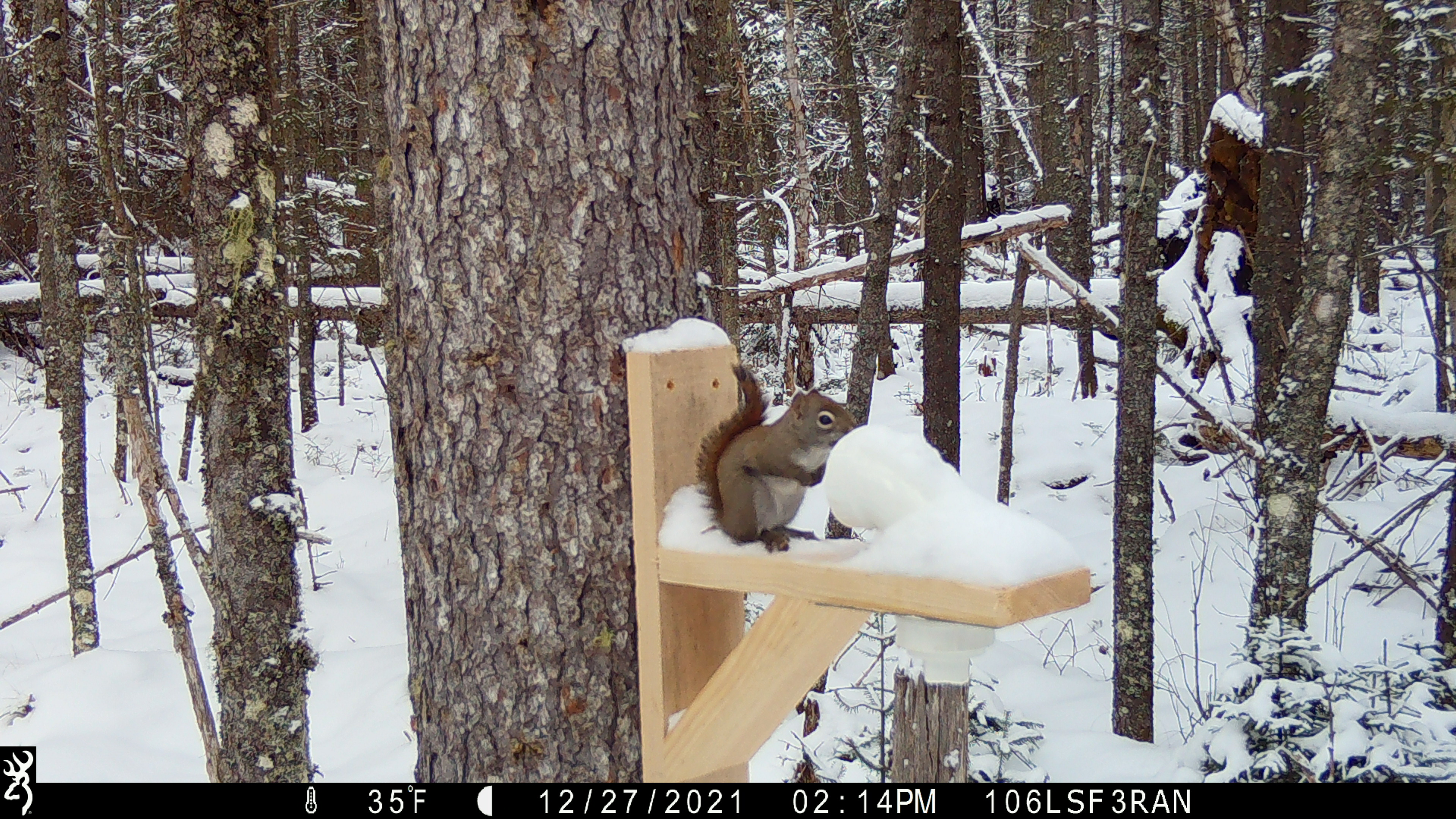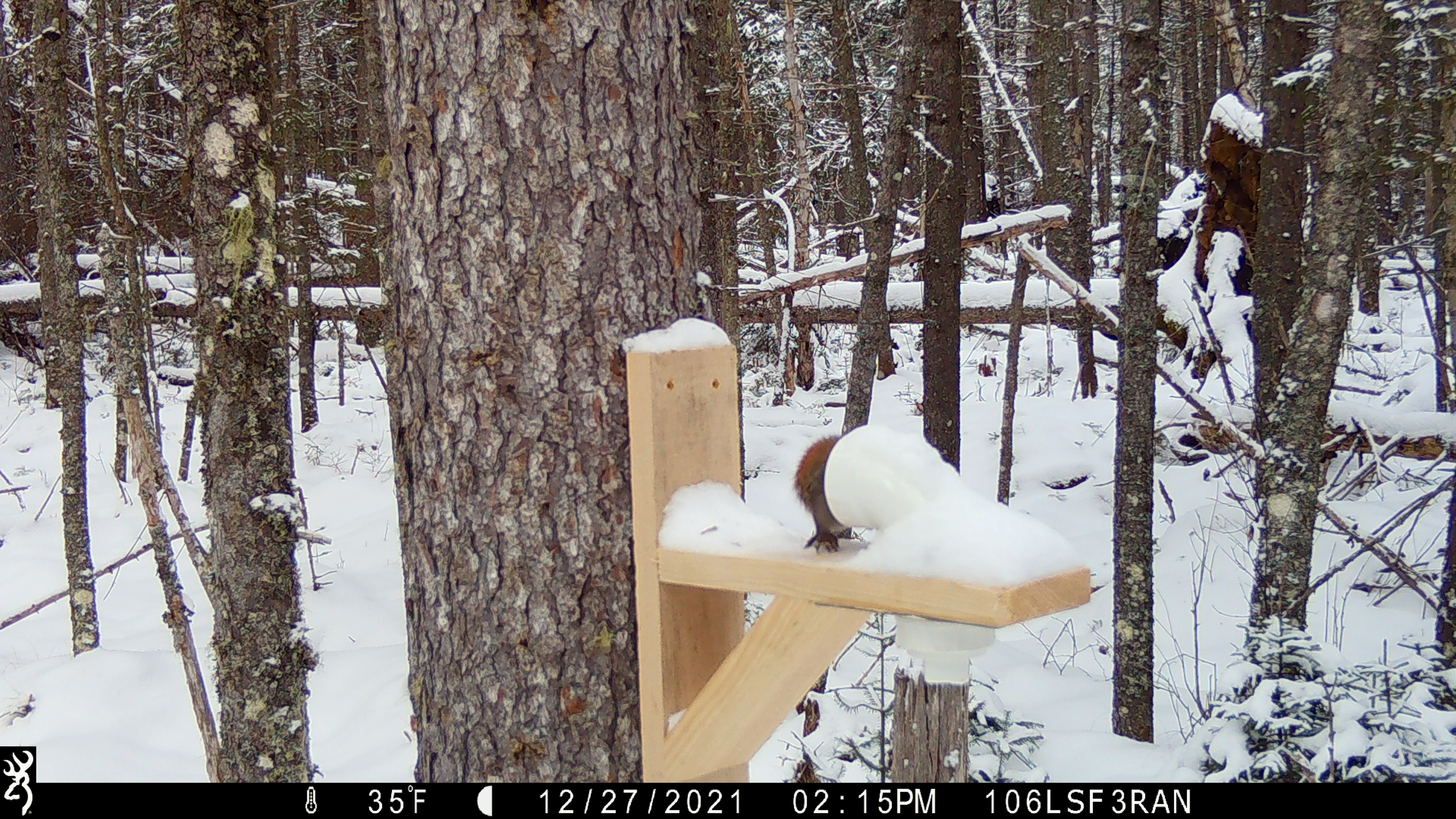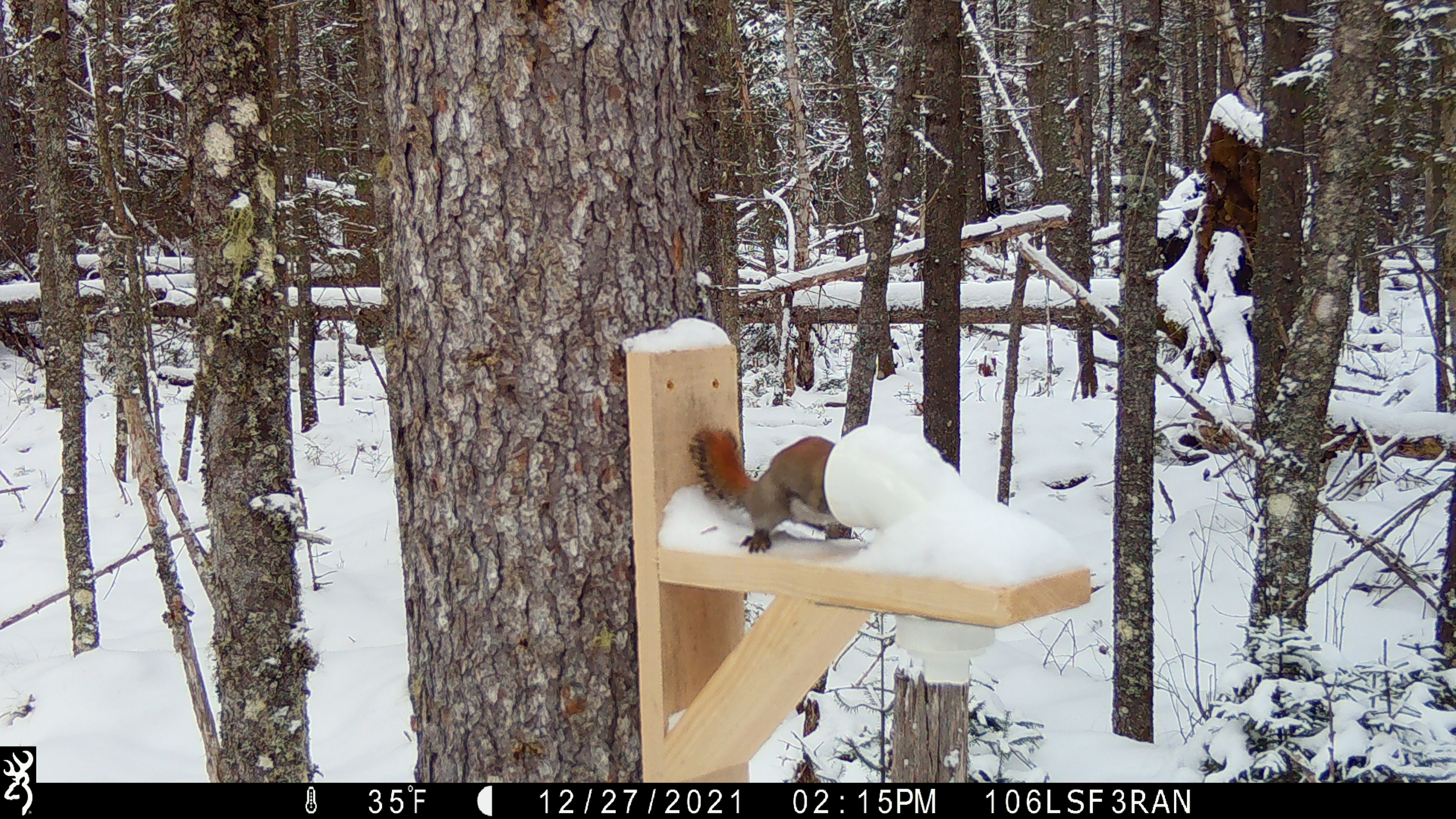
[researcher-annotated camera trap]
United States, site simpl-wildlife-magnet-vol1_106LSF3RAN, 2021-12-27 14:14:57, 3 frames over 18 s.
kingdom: Animalia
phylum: Chordata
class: Mammalia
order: Rodentia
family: Sciuridae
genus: Tamiasciurus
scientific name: Tamiasciurus hudsonicus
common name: red squirrel